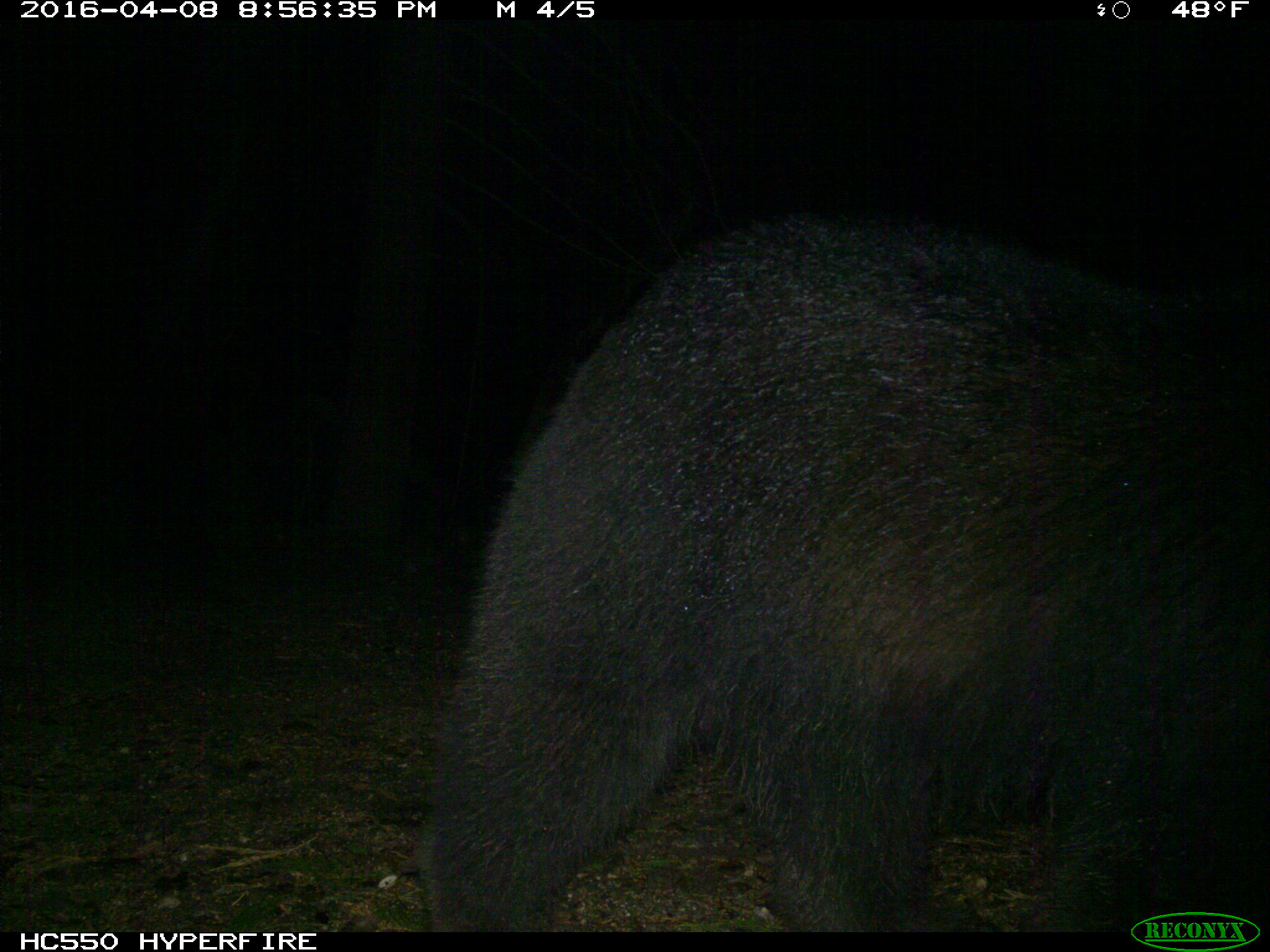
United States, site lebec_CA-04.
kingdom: Animalia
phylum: Chordata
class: Mammalia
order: Carnivora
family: Ursidae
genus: Ursus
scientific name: Ursus americanus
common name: american black bear